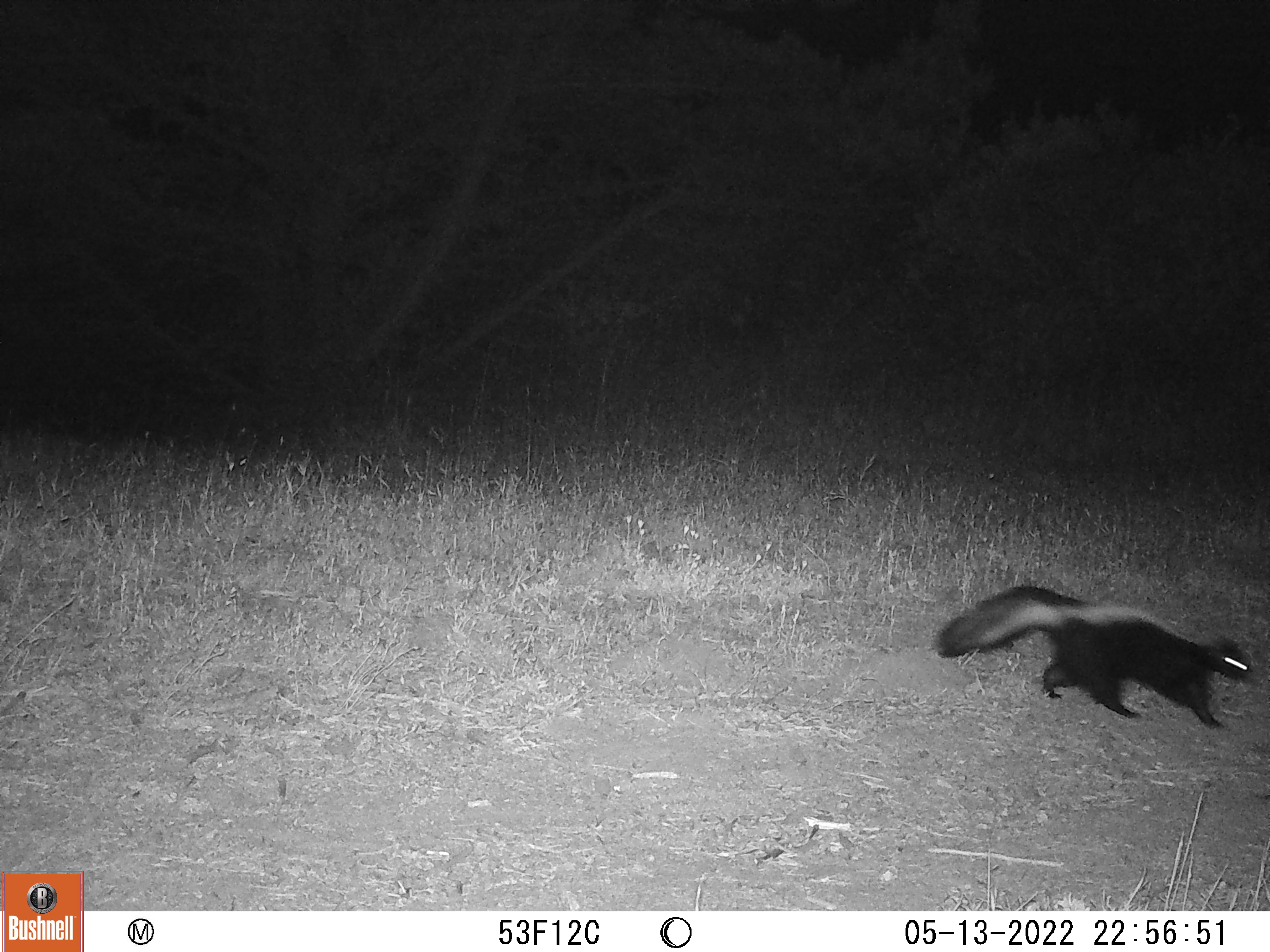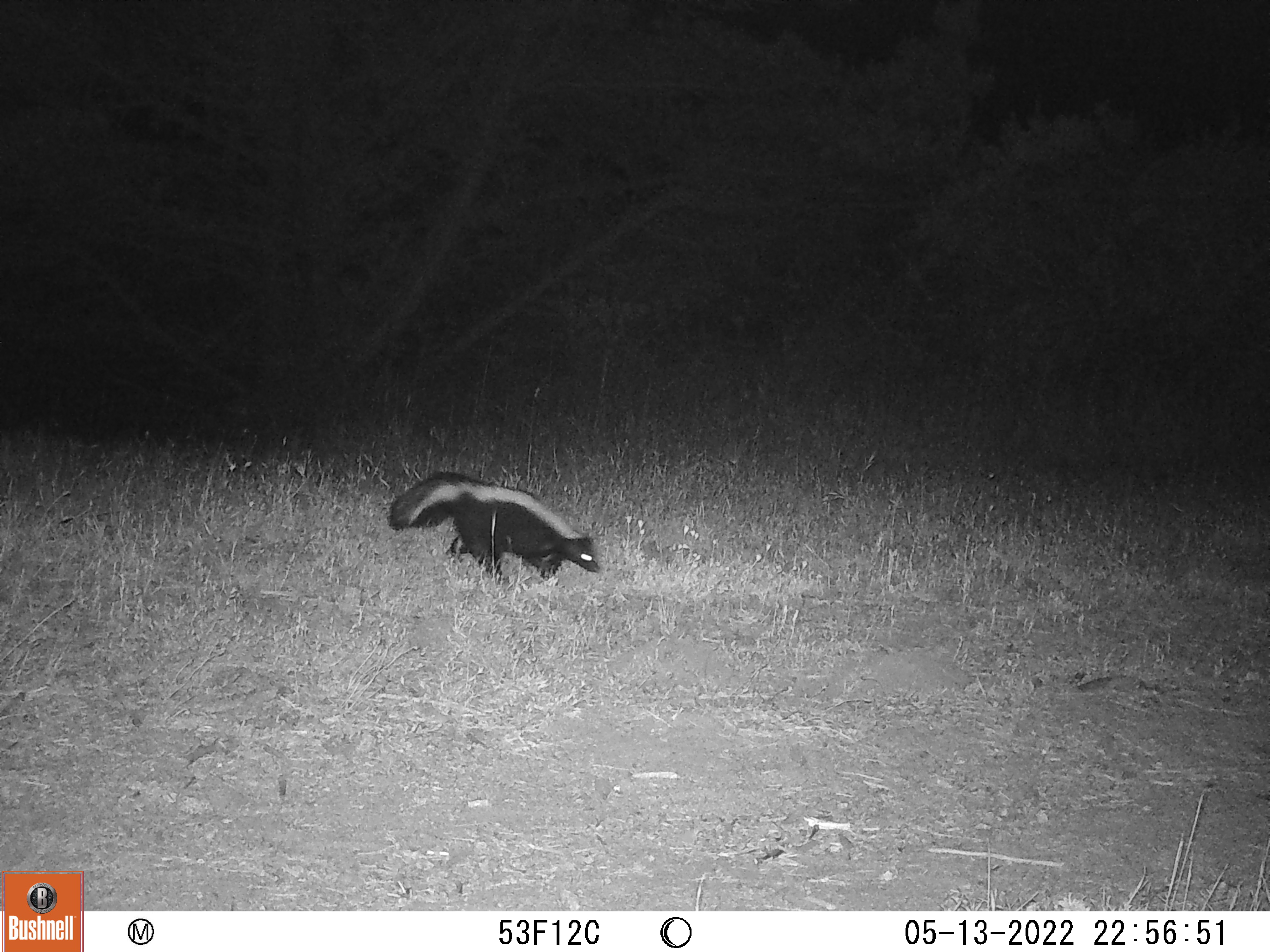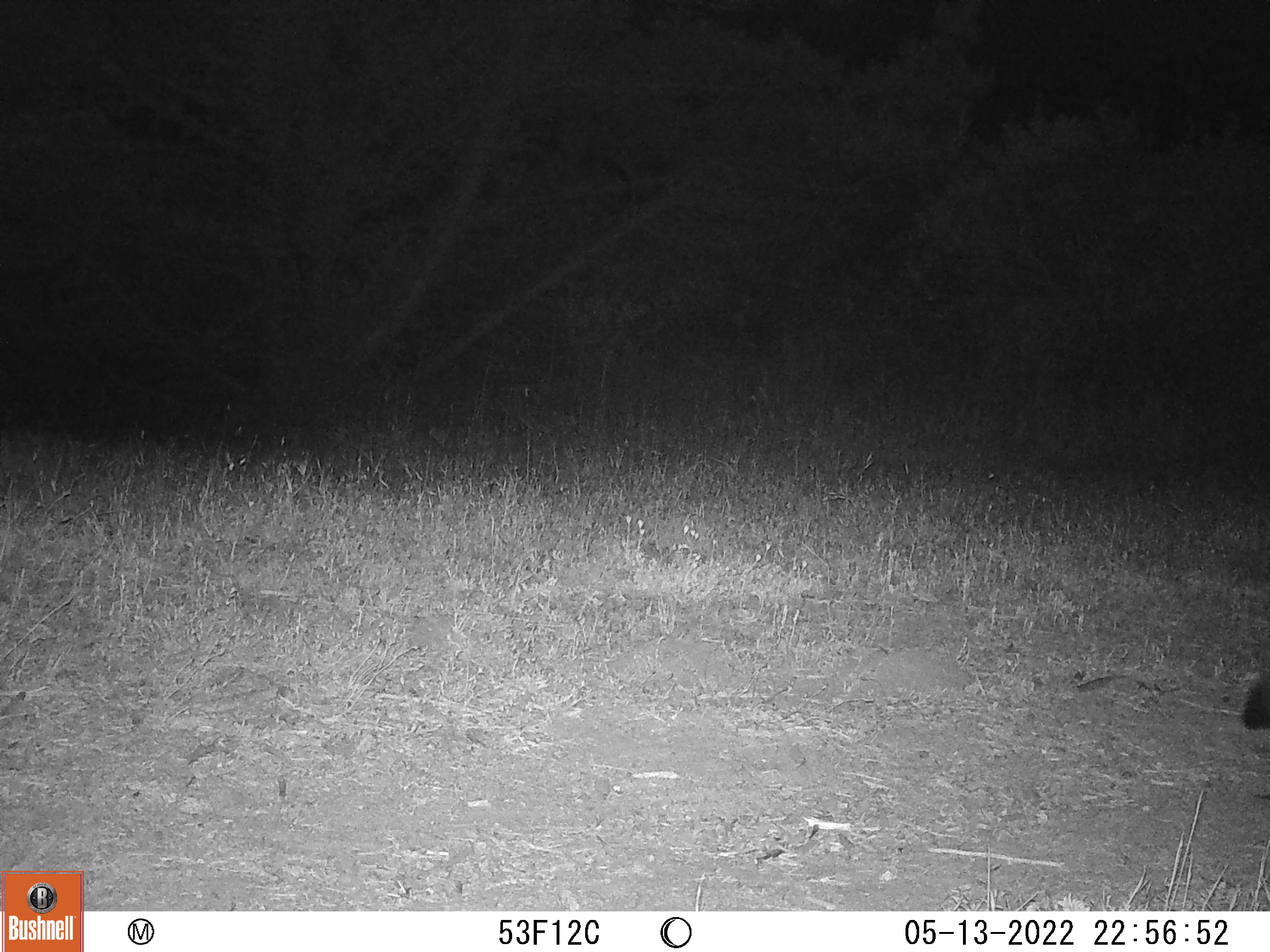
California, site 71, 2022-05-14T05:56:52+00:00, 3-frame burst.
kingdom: Animalia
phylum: Chordata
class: Mammalia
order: Carnivora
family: Mephitidae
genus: Mephitis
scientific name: Mephitis mephitis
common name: striped skunk